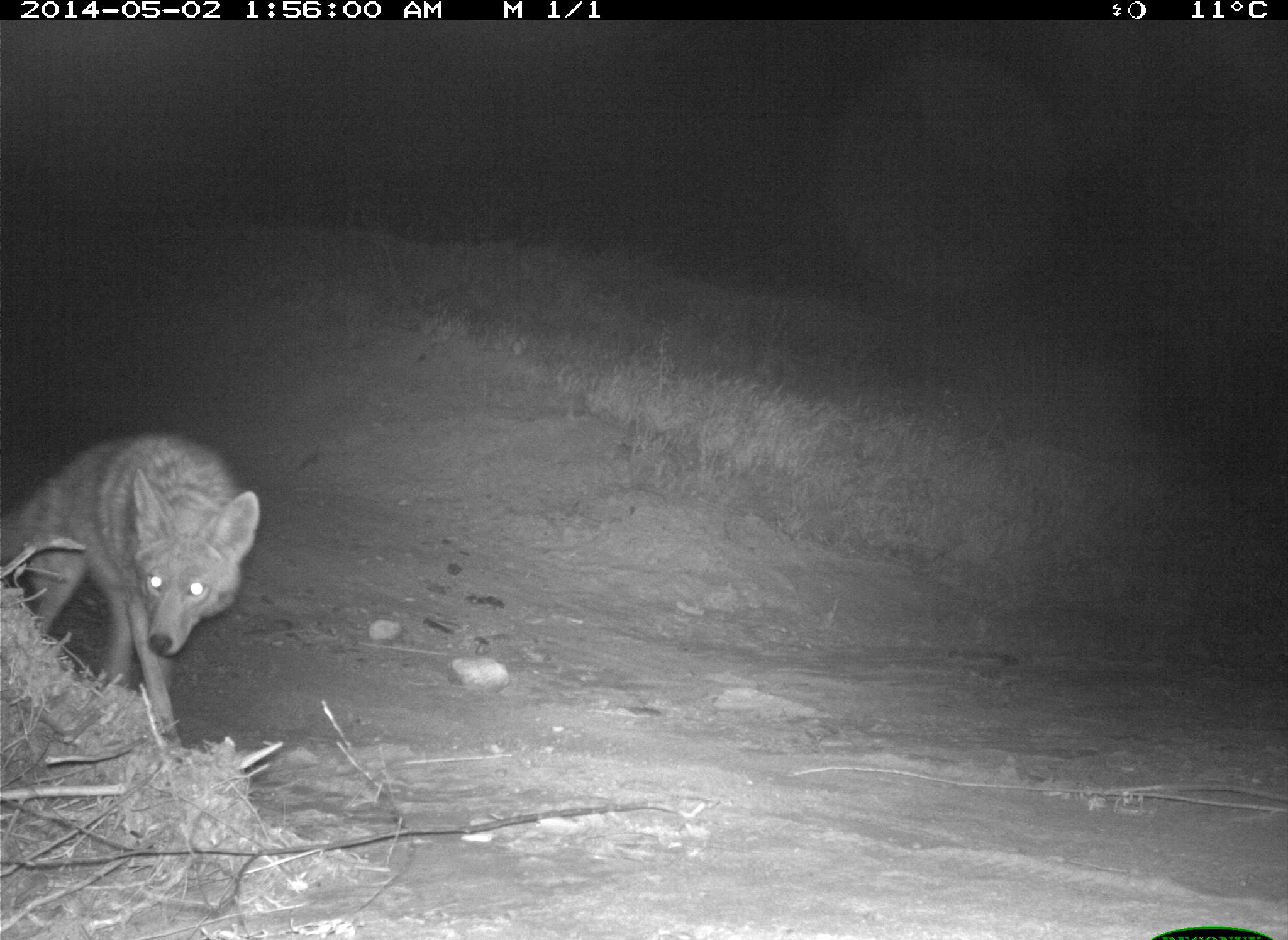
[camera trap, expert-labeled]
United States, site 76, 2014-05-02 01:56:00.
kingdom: Animalia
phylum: Chordata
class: Mammalia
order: Carnivora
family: Canidae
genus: Canis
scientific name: Canis latrans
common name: coyote